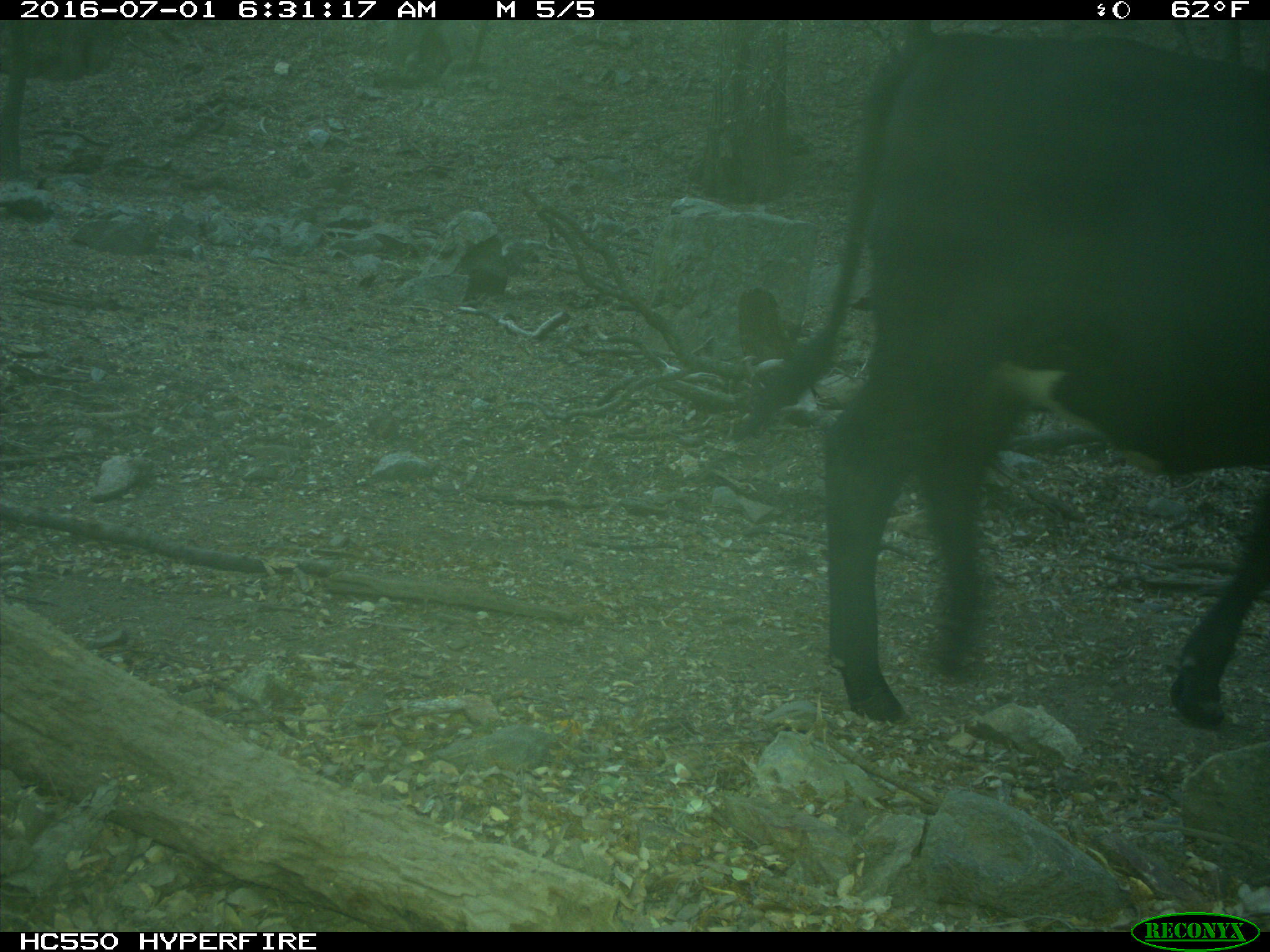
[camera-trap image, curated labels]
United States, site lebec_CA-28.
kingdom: Animalia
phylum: Chordata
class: Mammalia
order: Artiodactyla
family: Bovidae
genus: Bos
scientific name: Bos taurus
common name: domestic cow